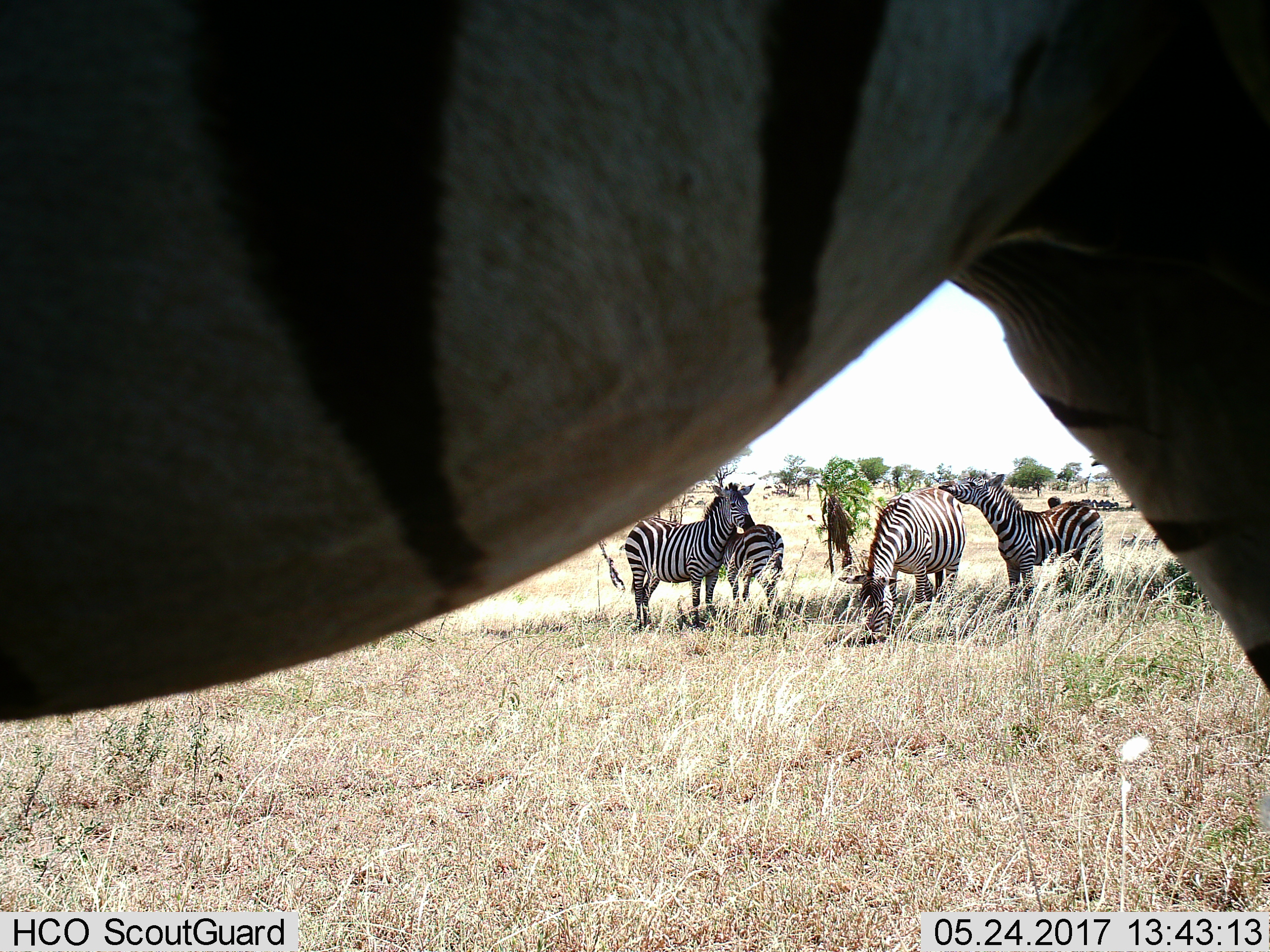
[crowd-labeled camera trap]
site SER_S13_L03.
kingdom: Animalia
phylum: Chordata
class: Mammalia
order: Perissodactyla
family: Equidae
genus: Equus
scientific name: Equus quagga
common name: plains zebra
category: zebraplains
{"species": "zebraplains (plains zebra) (Equus quagga)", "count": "5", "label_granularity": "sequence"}